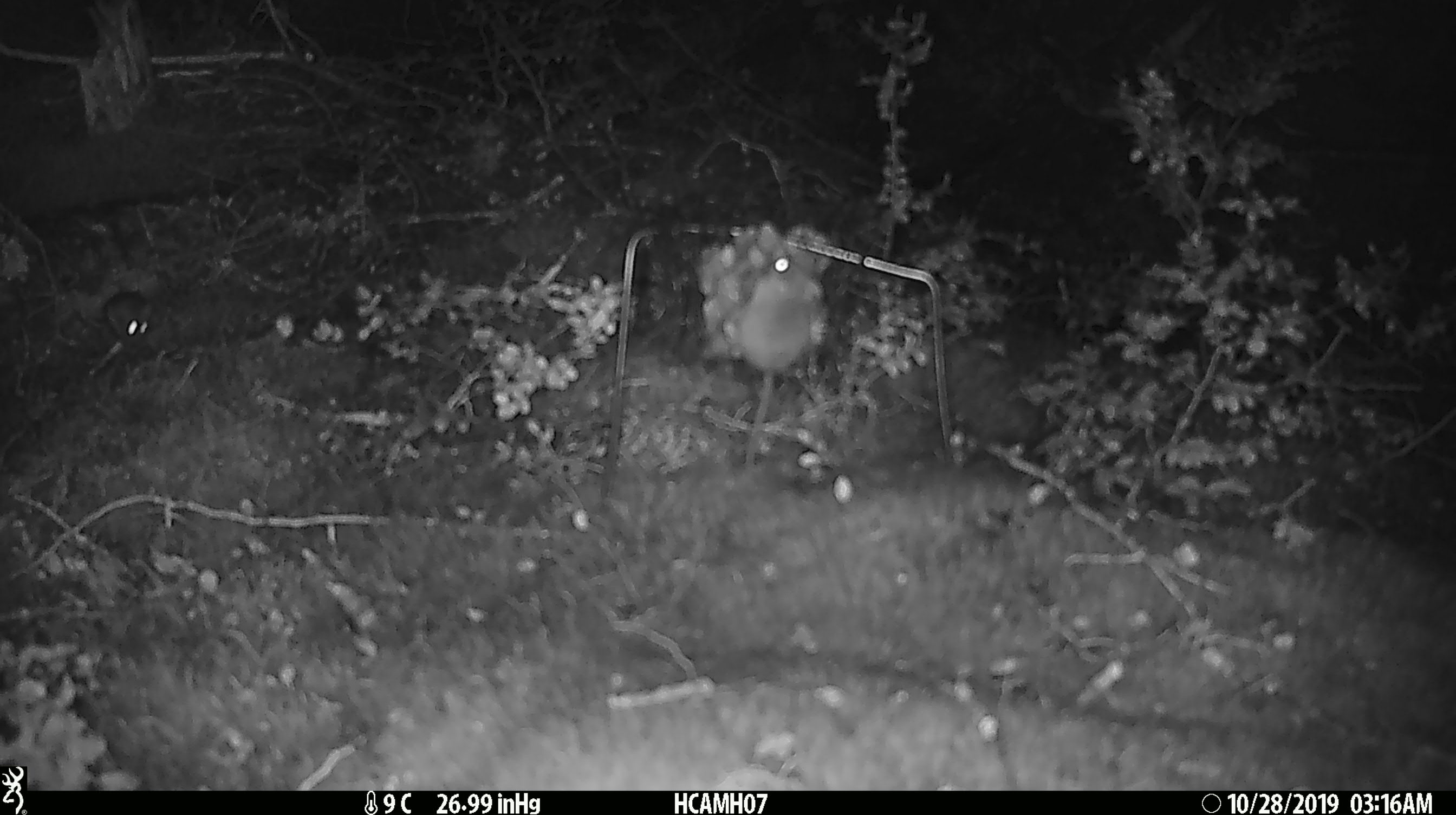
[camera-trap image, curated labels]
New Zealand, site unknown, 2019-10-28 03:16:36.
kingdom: Animalia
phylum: Chordata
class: Mammalia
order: Rodentia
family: Muridae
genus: Mus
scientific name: Mus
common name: mouse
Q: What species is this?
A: Mouse (Mus).